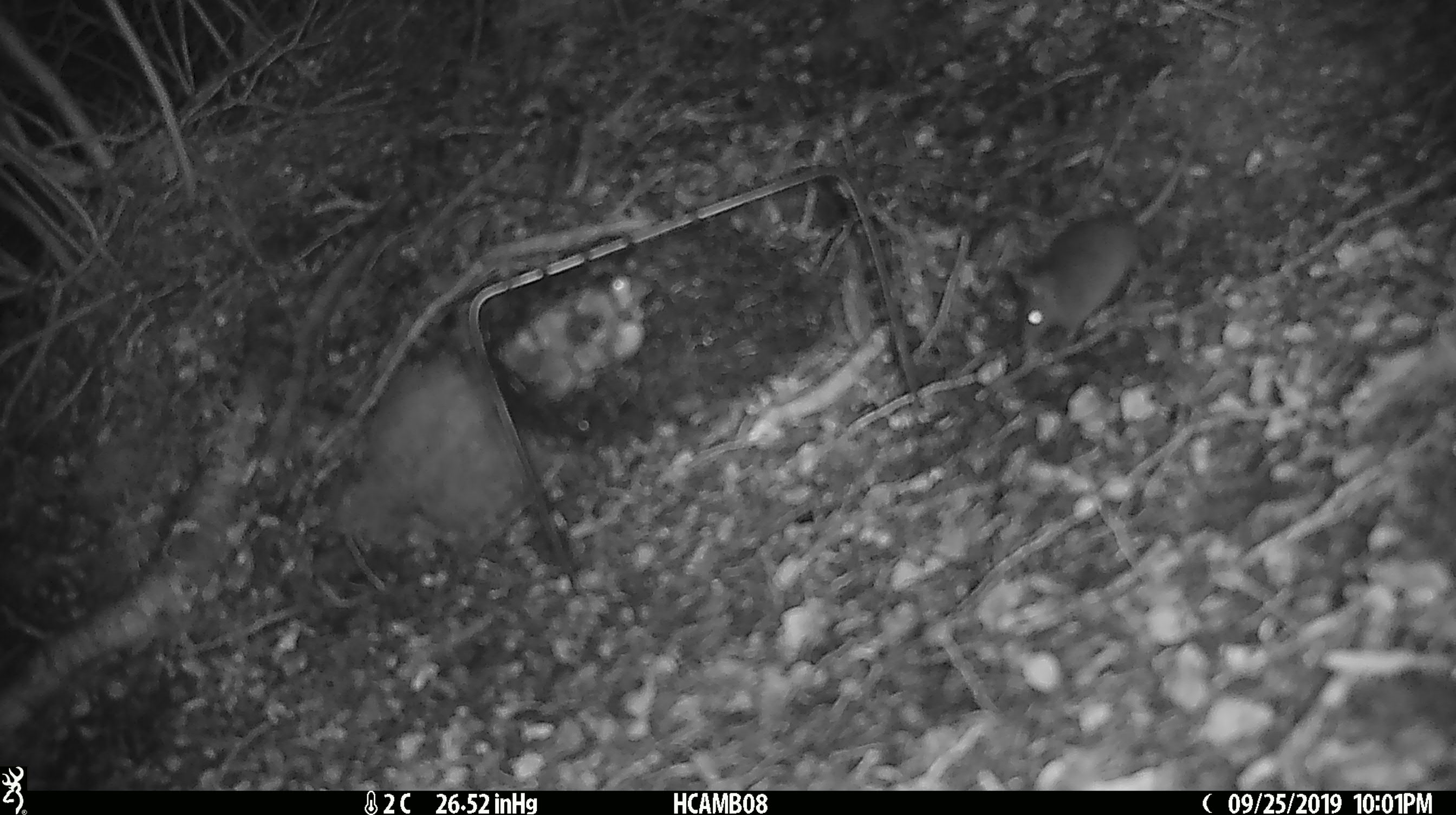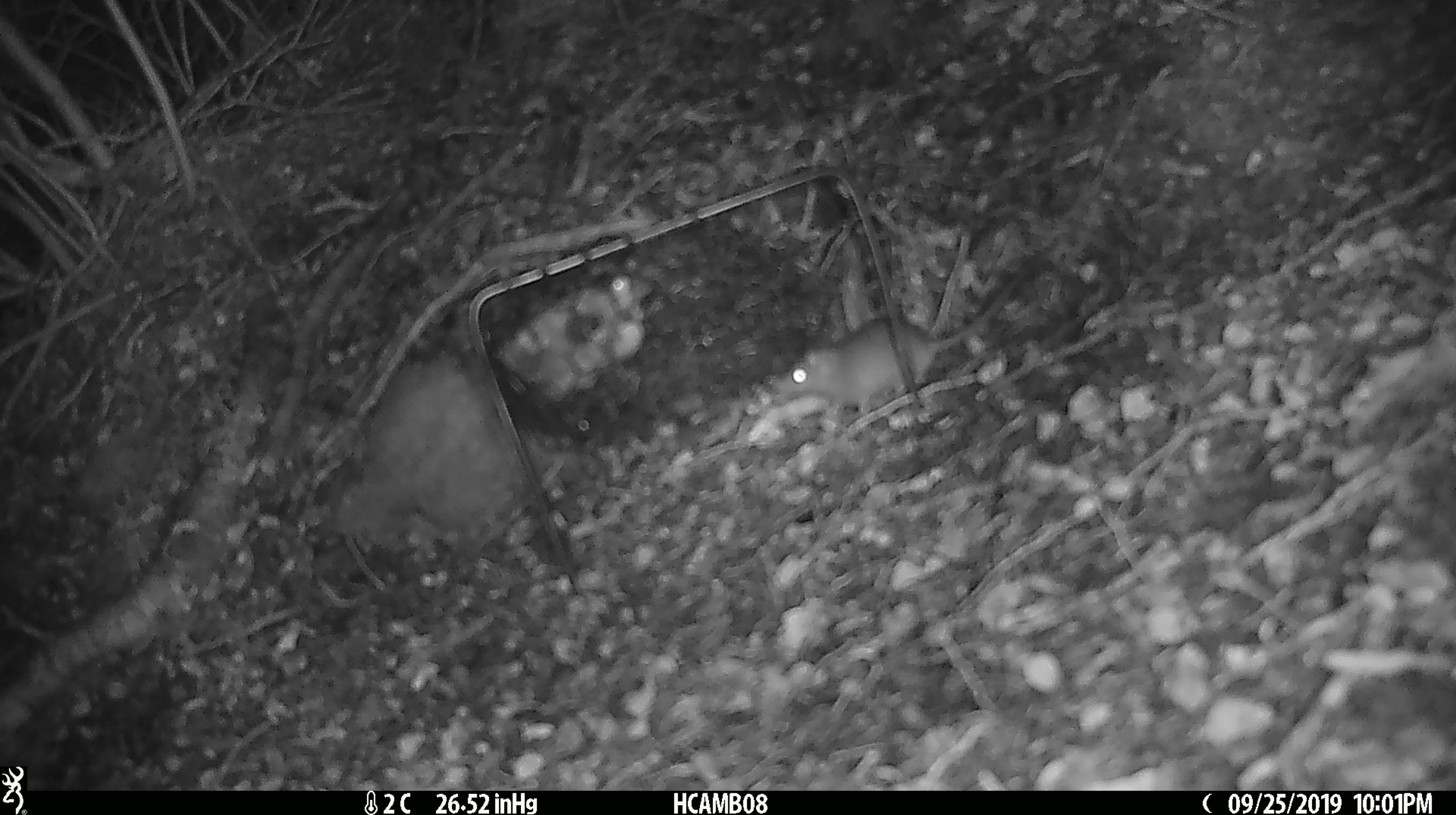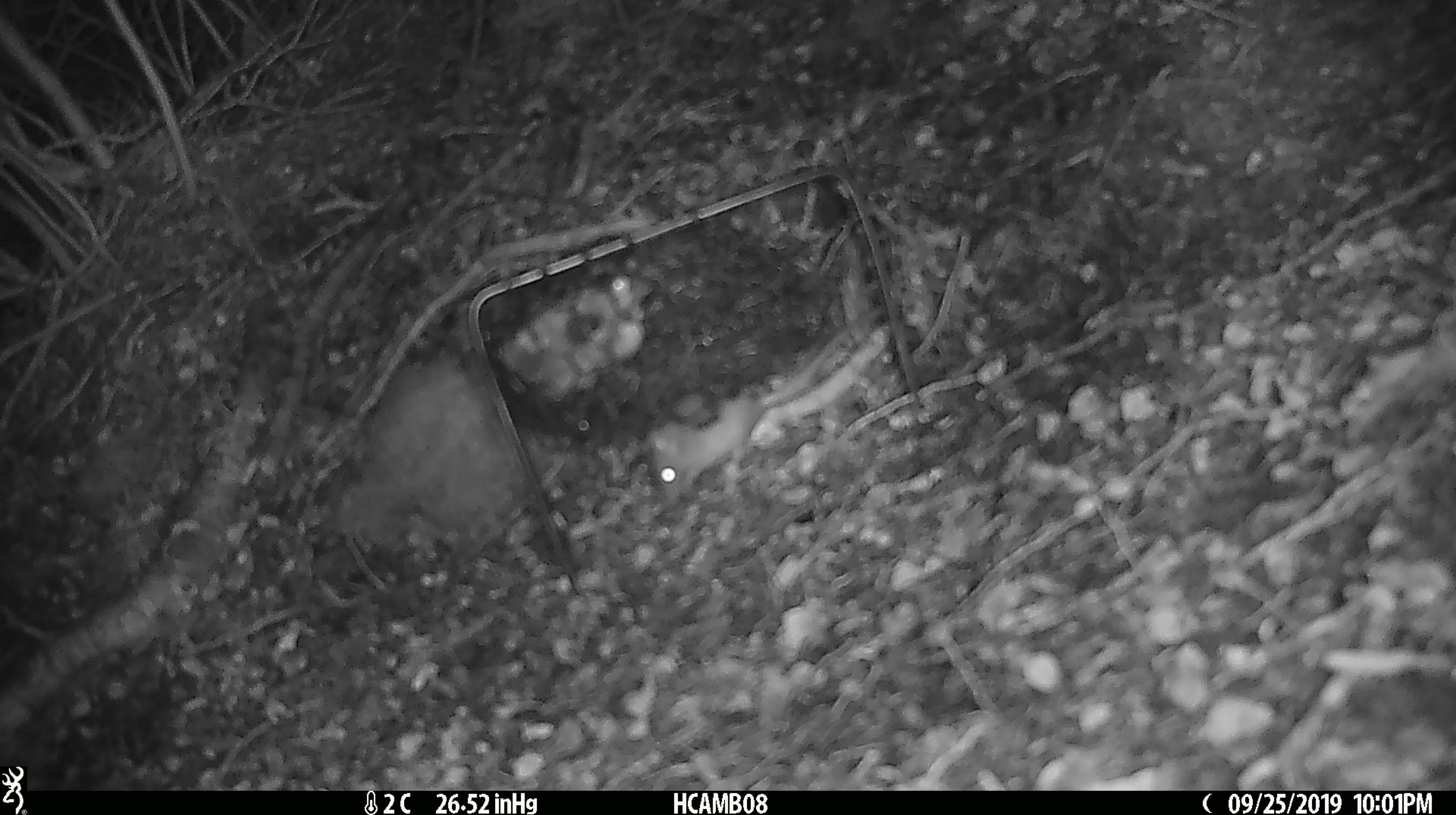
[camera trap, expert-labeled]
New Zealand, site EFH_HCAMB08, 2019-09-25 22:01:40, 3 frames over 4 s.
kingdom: Animalia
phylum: Chordata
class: Mammalia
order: Rodentia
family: Muridae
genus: Mus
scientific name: Mus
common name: mouse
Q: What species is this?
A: Mouse (Mus).